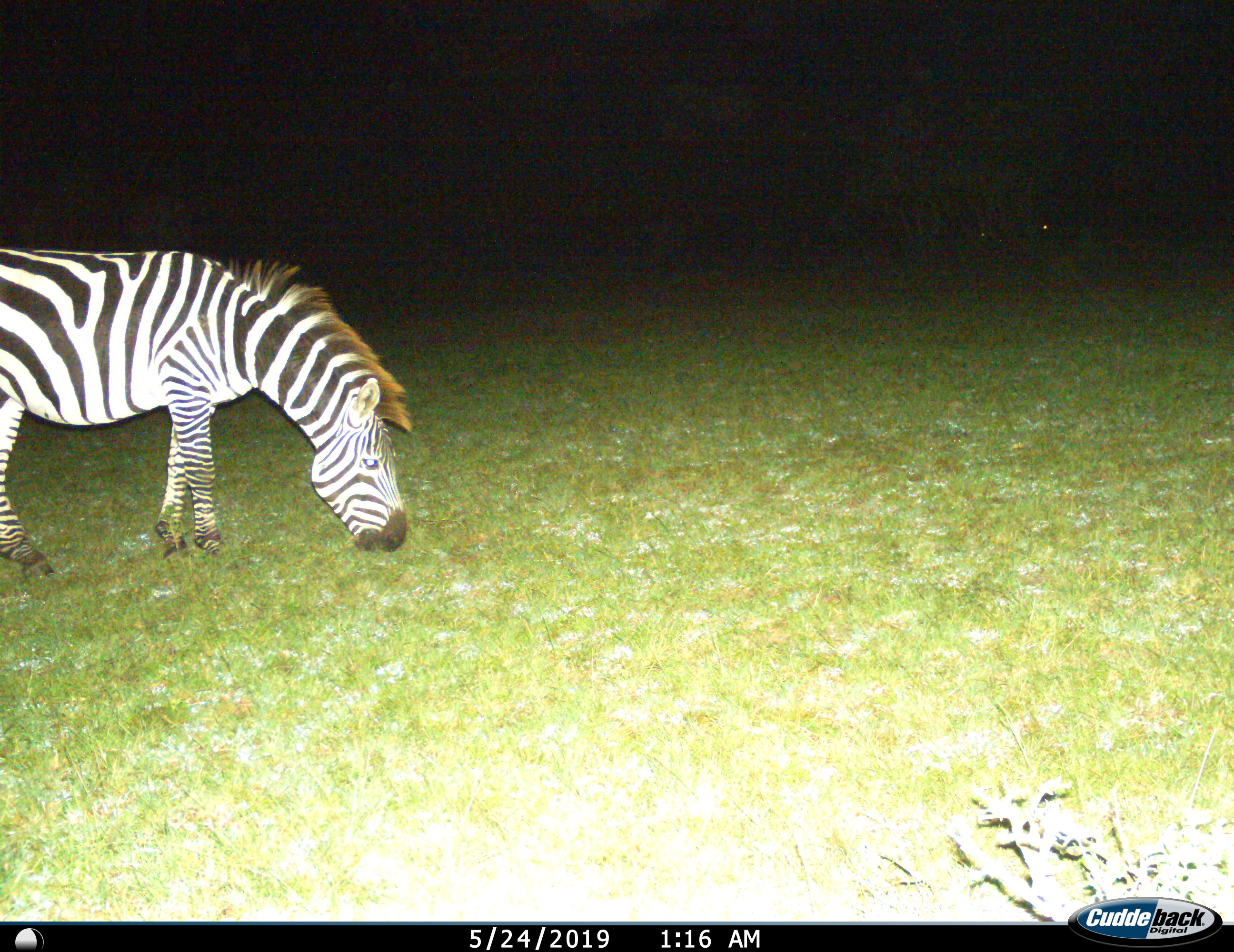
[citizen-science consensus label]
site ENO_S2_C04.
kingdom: Animalia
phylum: Chordata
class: Mammalia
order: Perissodactyla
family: Equidae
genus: Equus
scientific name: Equus quagga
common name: plains zebra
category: zebraplains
Zebraplains (plains zebra) (Equus quagga), count 1. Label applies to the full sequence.